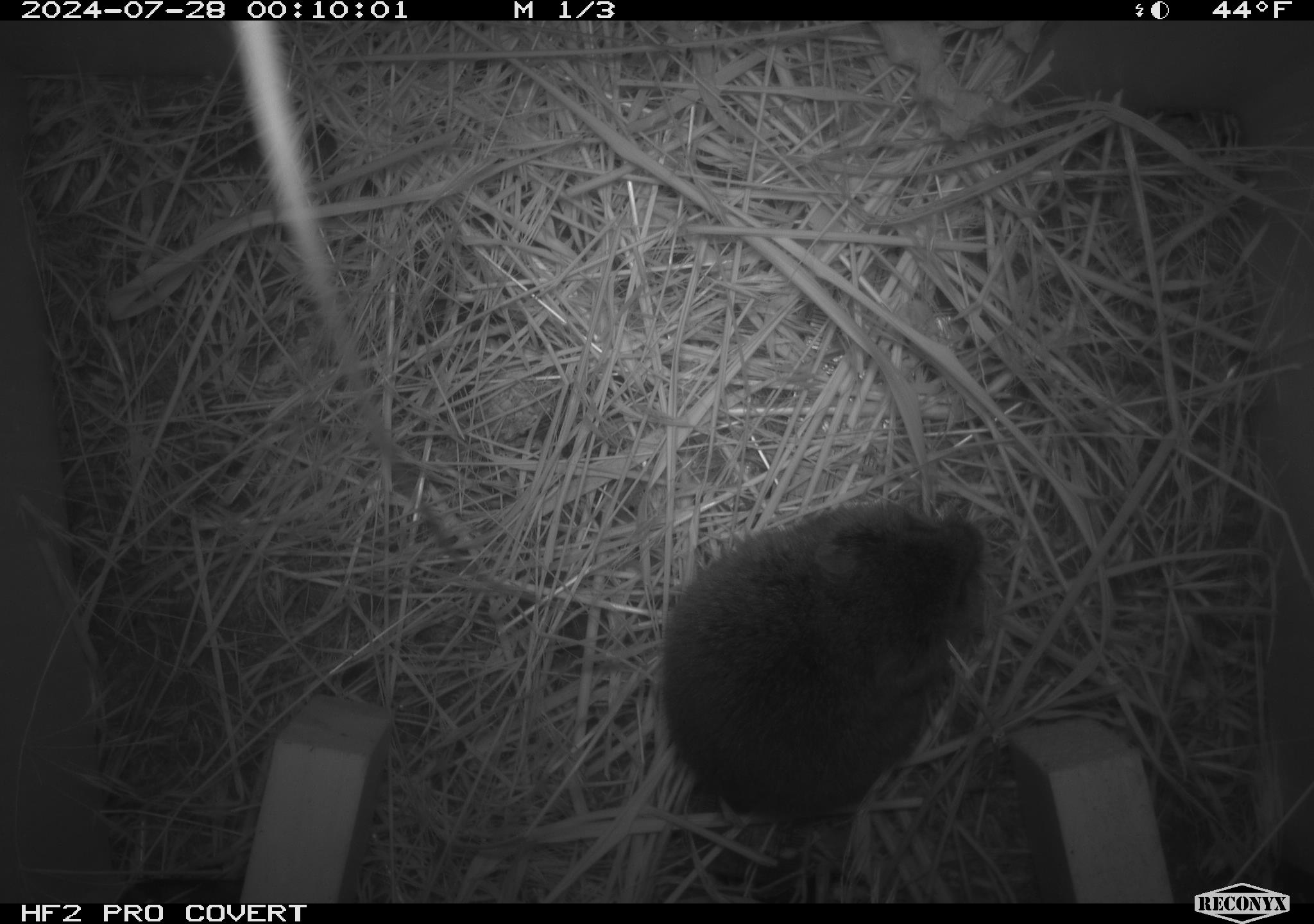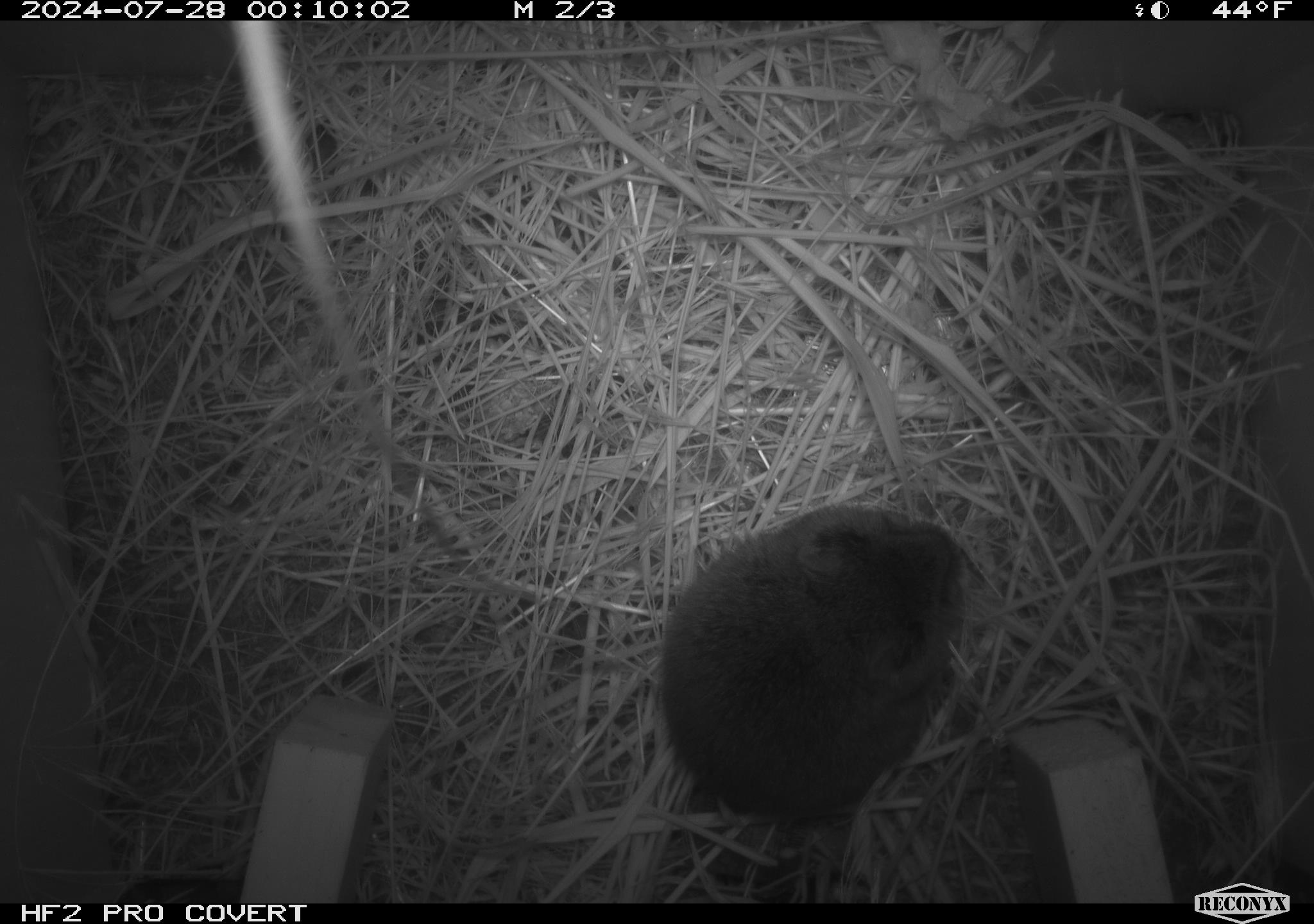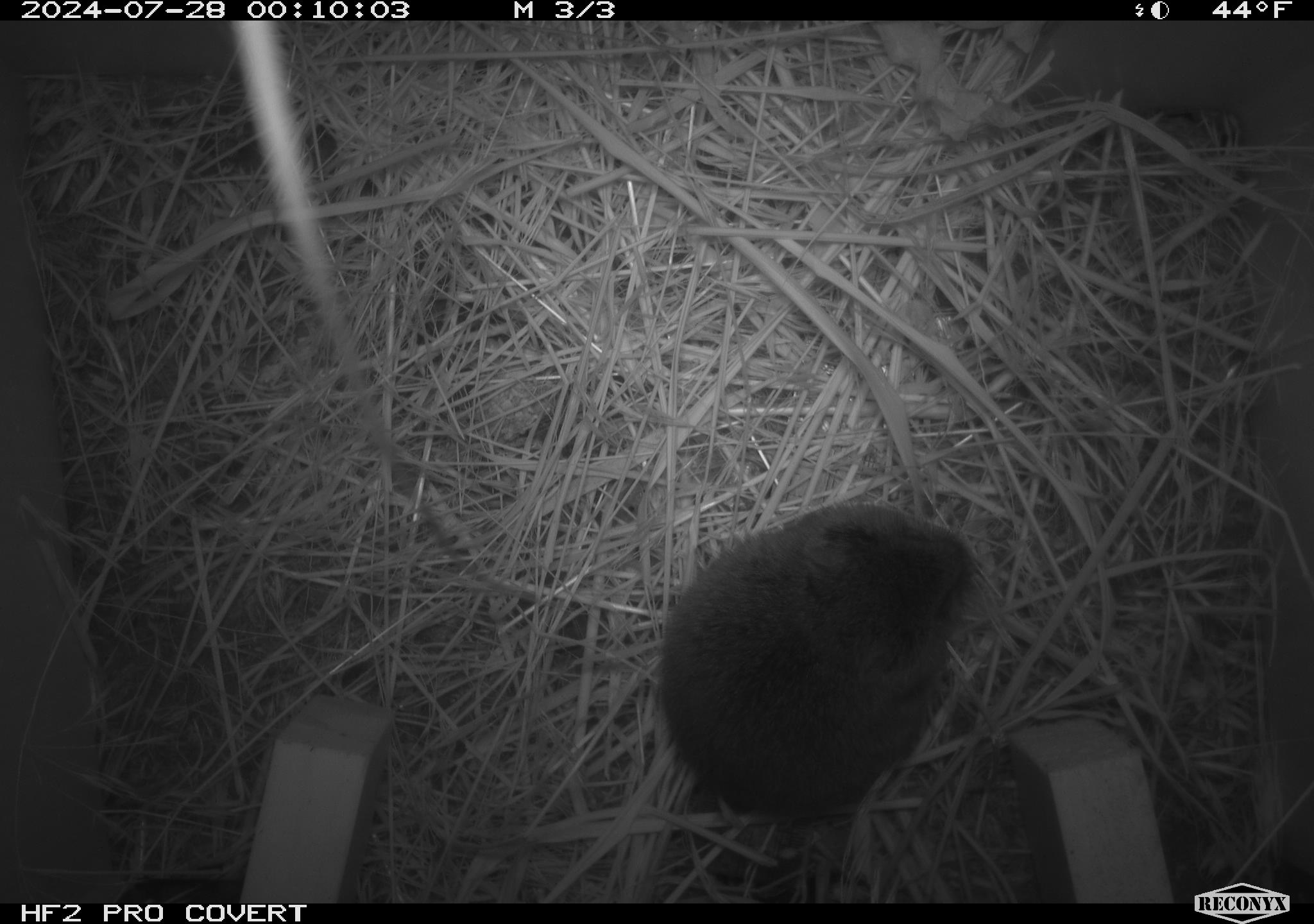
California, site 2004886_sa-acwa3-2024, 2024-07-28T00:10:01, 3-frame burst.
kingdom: Animalia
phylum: Chordata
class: Mammalia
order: Rodentia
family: Cricetidae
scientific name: Arvicolinae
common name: voles, lemmings, and muskrats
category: arvicolinae subfamily